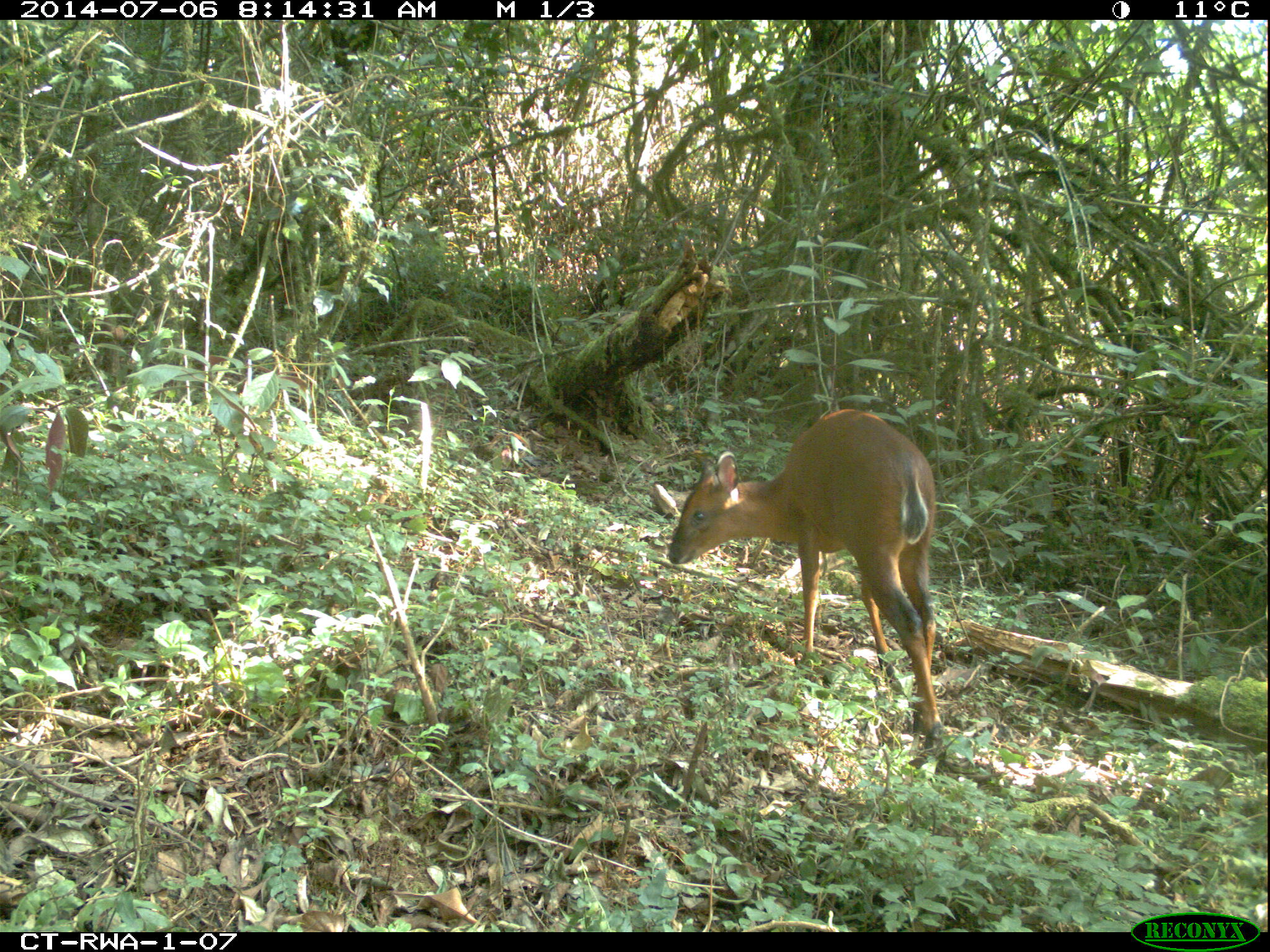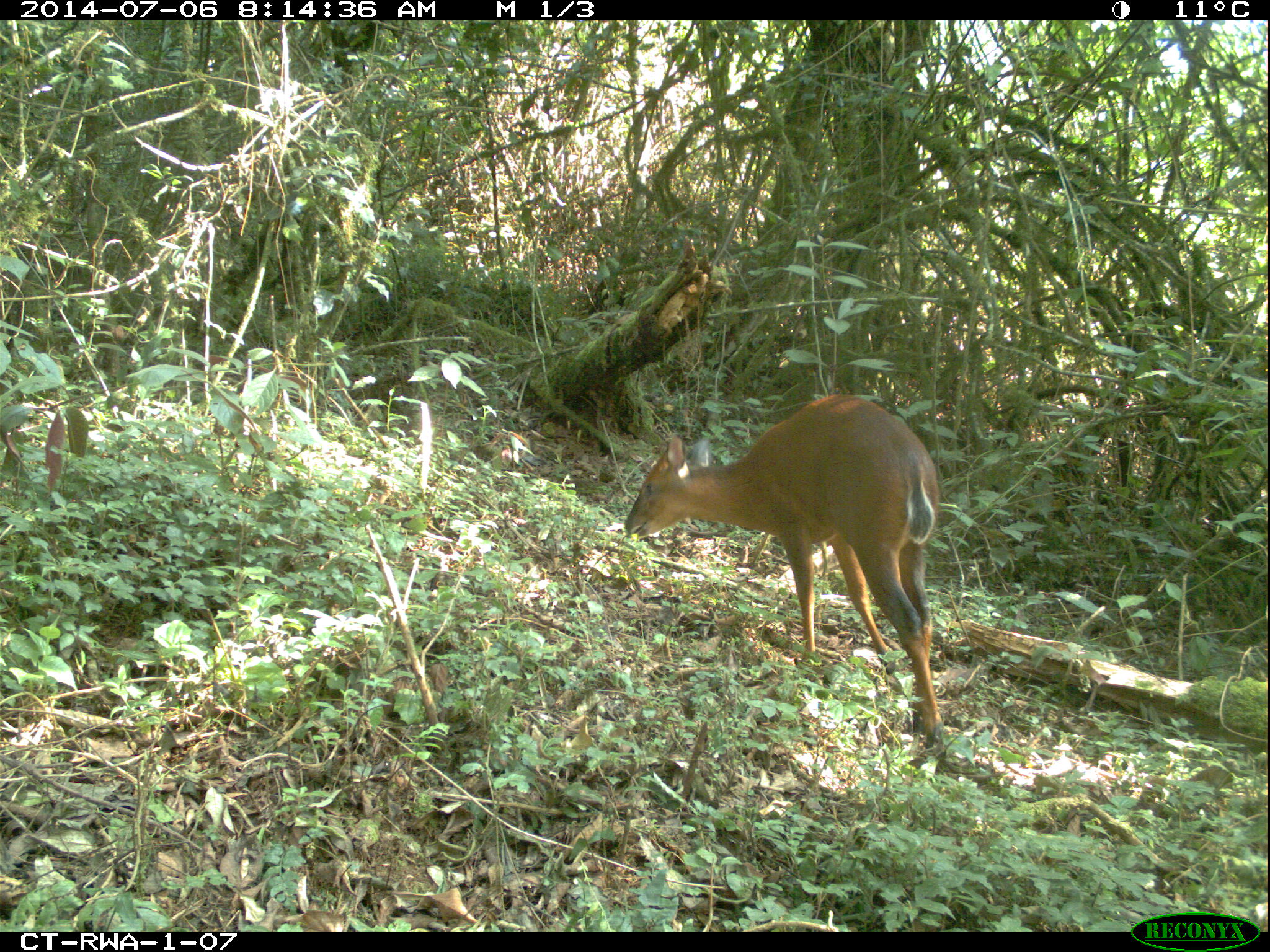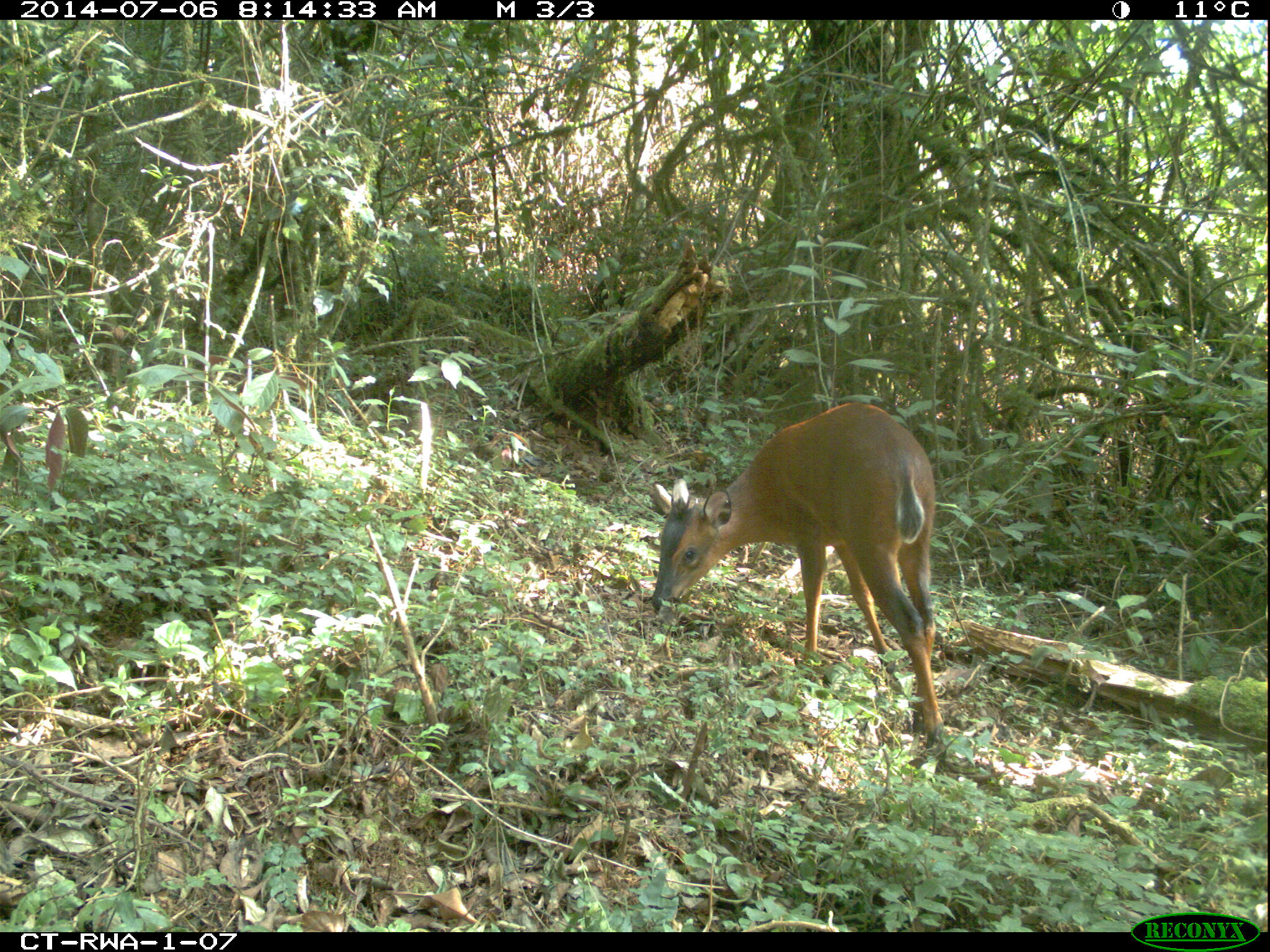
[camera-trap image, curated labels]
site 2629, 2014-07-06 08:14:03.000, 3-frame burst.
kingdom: Animalia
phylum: Chordata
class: Mammalia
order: Artiodactyla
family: Bovidae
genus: Cephalophus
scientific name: Cephalophus nigrifrons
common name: black-fronted duiker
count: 1